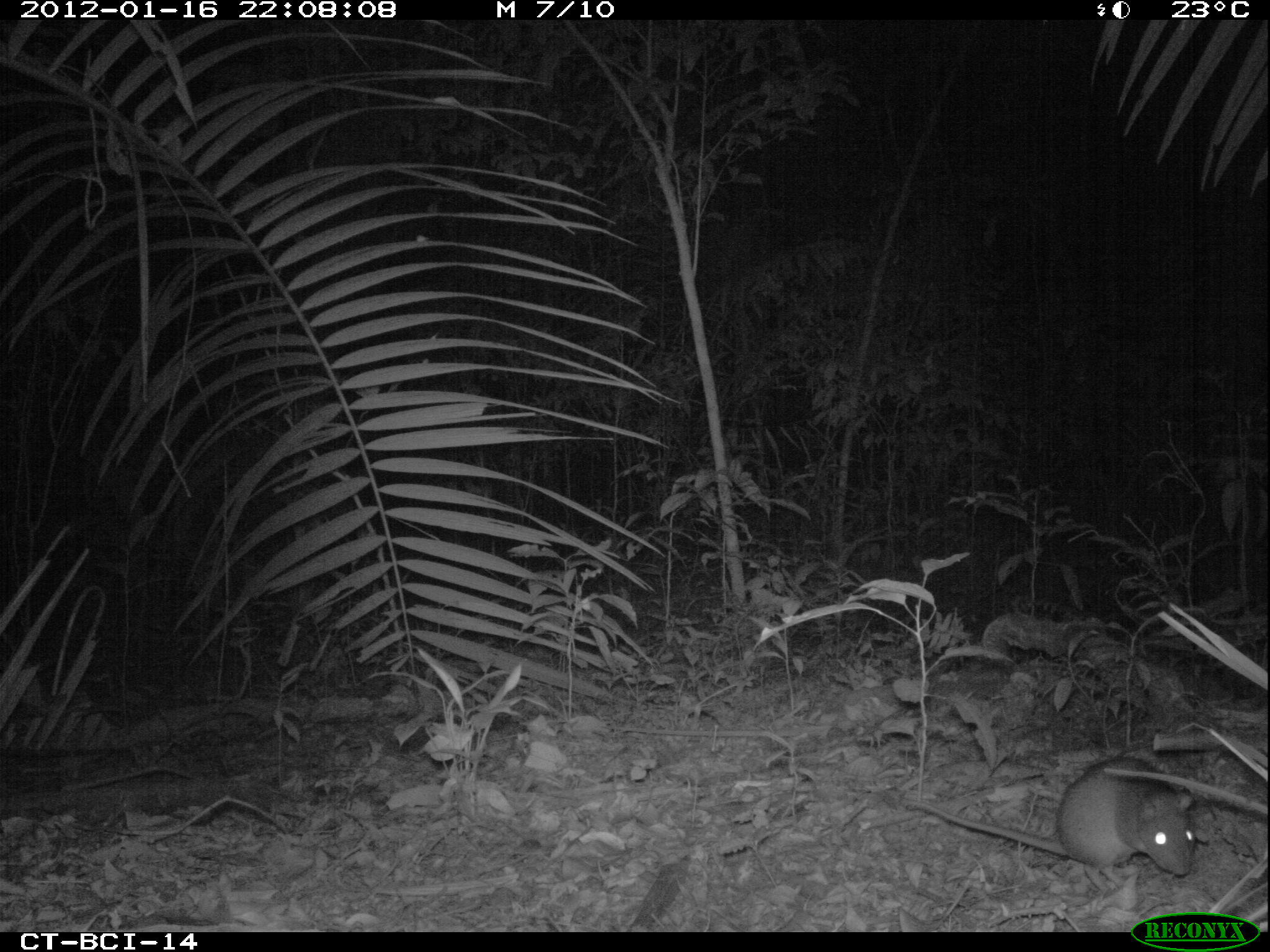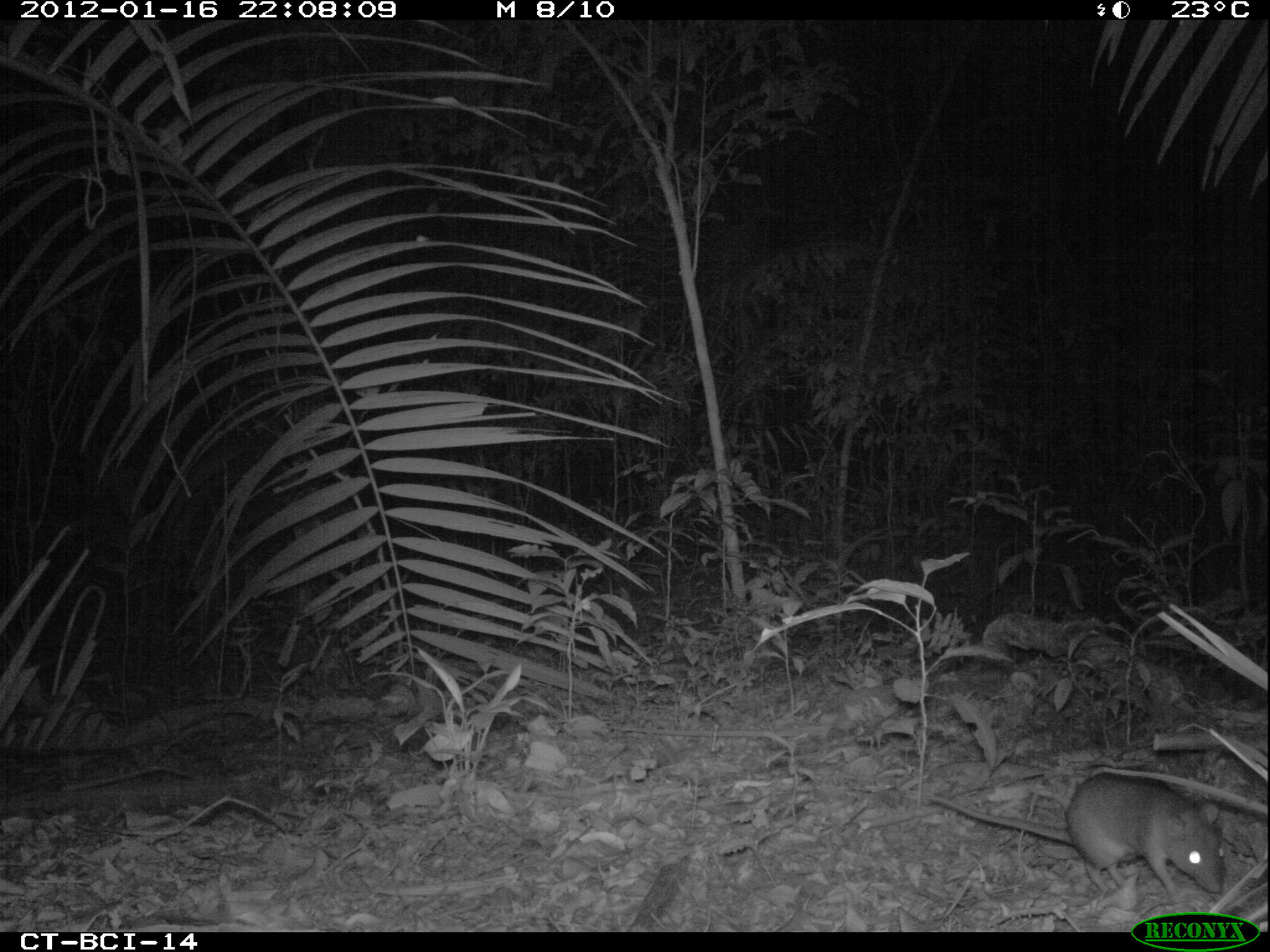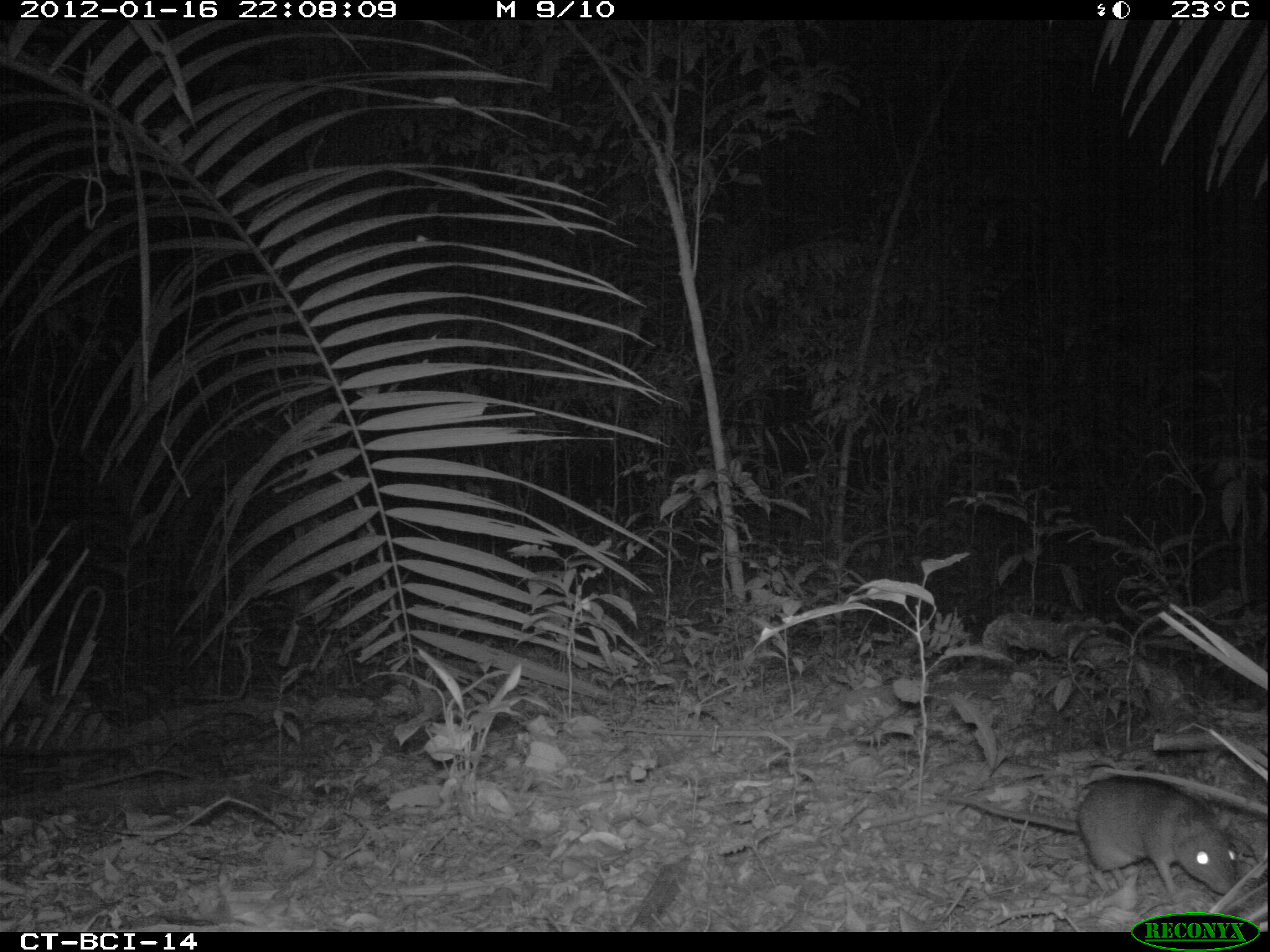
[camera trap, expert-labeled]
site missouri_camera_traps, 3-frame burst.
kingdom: Animalia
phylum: Chordata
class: Mammalia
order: Rodentia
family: Muridae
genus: Rattus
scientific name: Rattus praetor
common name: spiny rat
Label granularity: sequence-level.